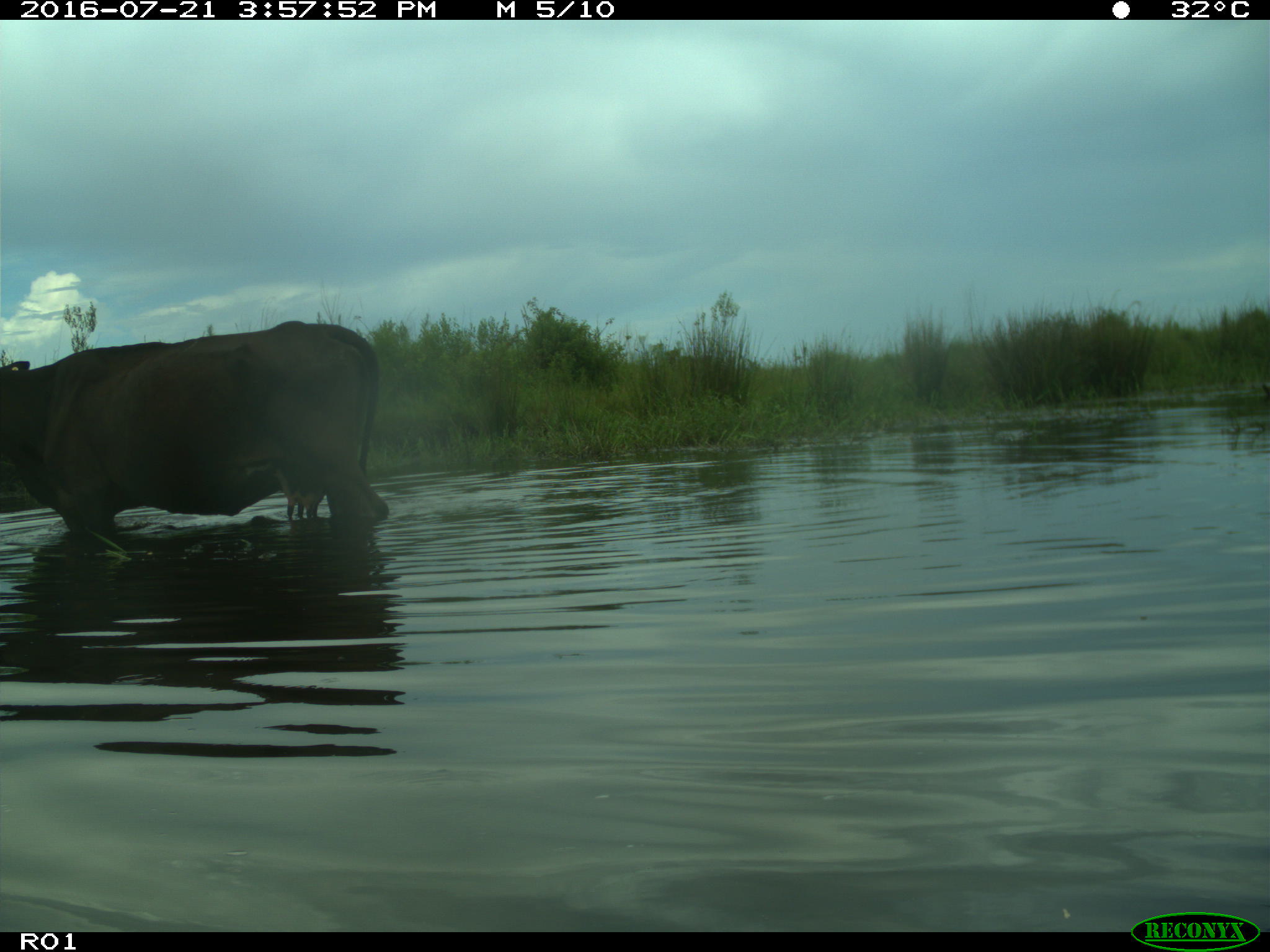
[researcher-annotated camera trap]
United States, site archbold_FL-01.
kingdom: Animalia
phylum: Chordata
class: Mammalia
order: Artiodactyla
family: Bovidae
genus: Bos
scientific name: Bos taurus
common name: domestic cow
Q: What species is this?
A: Bos taurus (domestic cow).